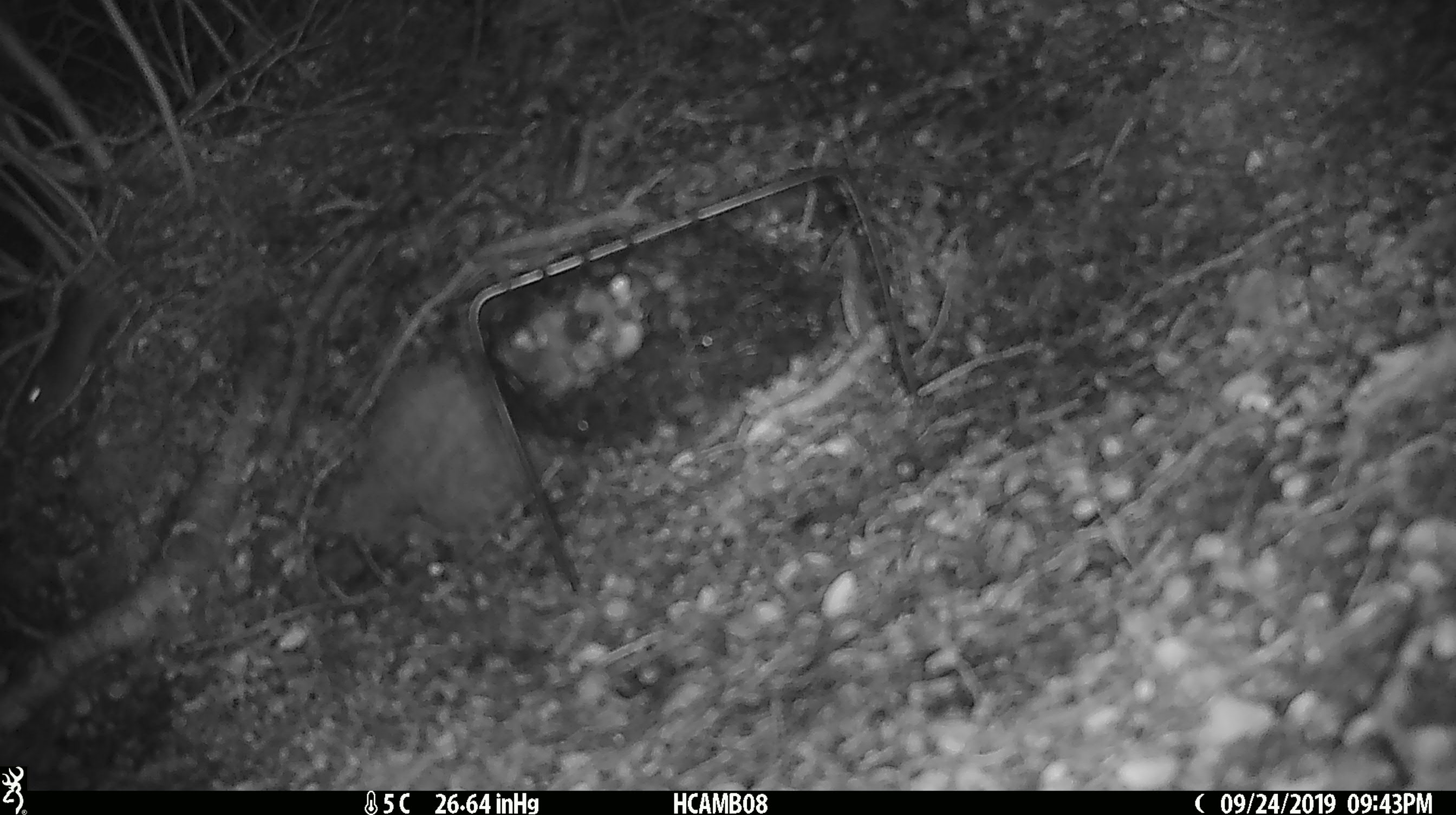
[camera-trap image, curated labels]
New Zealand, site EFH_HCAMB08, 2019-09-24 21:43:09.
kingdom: Animalia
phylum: Chordata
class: Mammalia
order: Rodentia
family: Muridae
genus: Mus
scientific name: Mus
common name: mouse